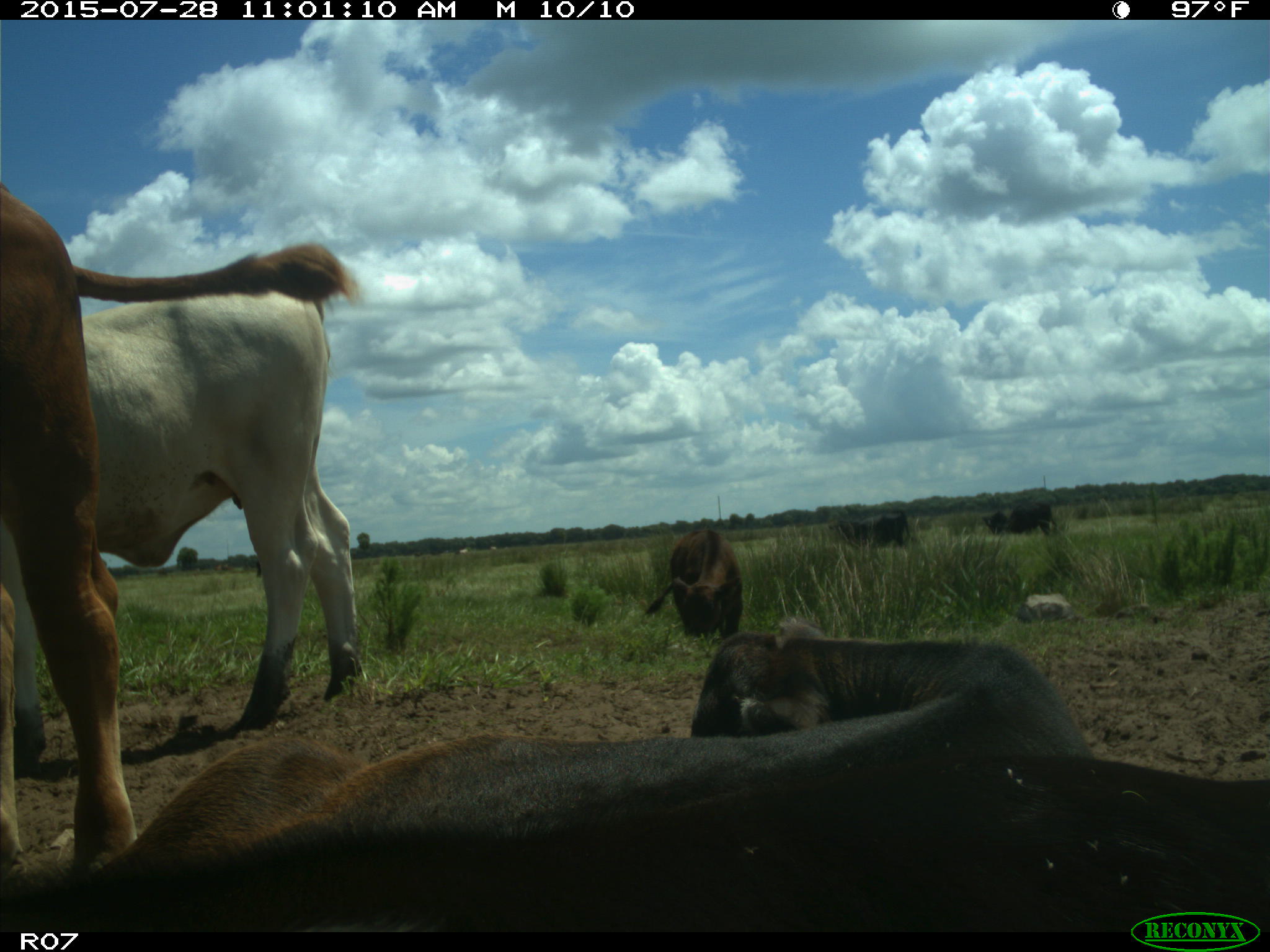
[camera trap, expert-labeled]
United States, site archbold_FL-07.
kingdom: Animalia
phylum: Chordata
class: Mammalia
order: Artiodactyla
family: Bovidae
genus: Bos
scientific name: Bos taurus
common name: domestic cow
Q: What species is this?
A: Bos taurus (domestic cow).